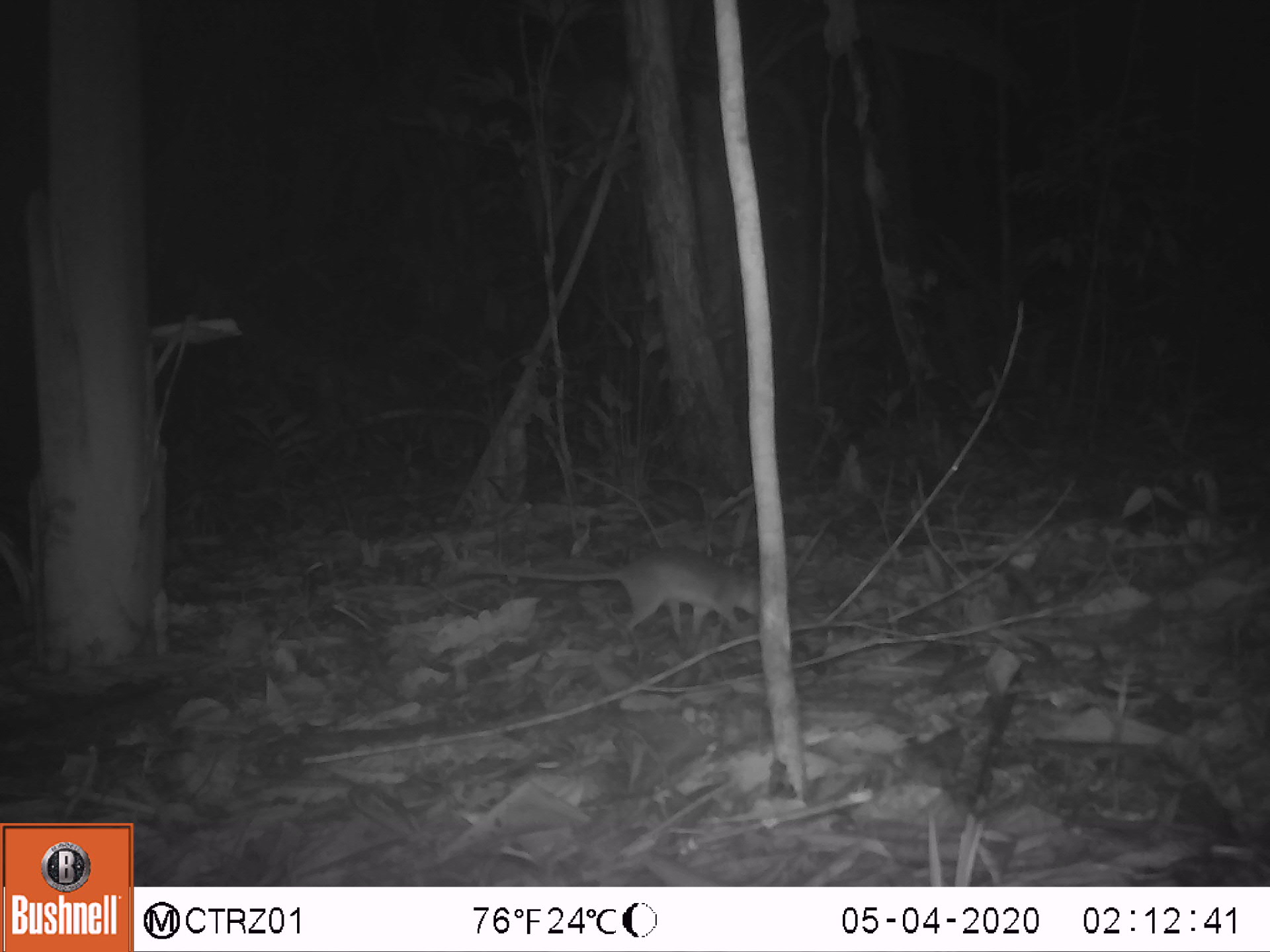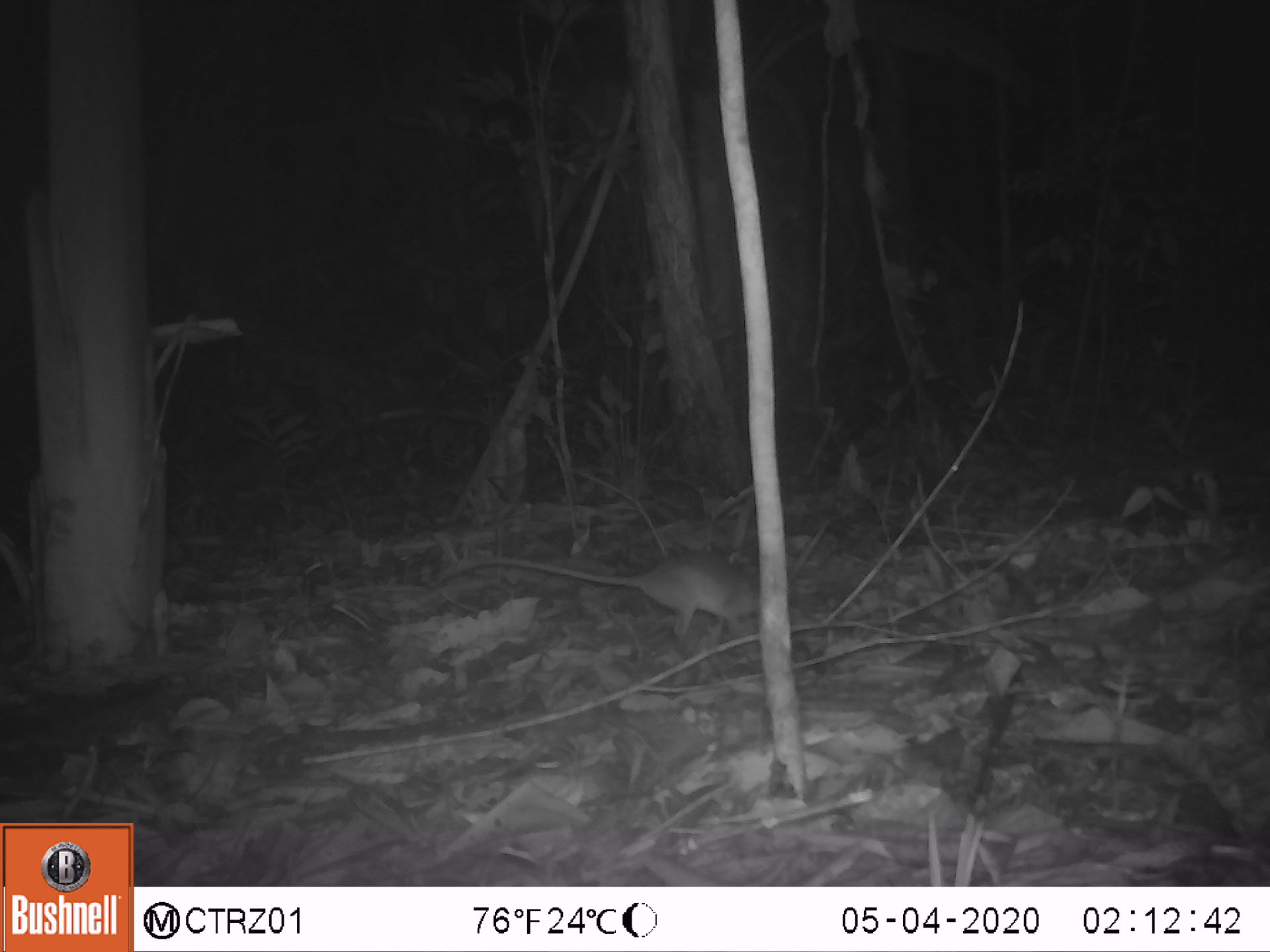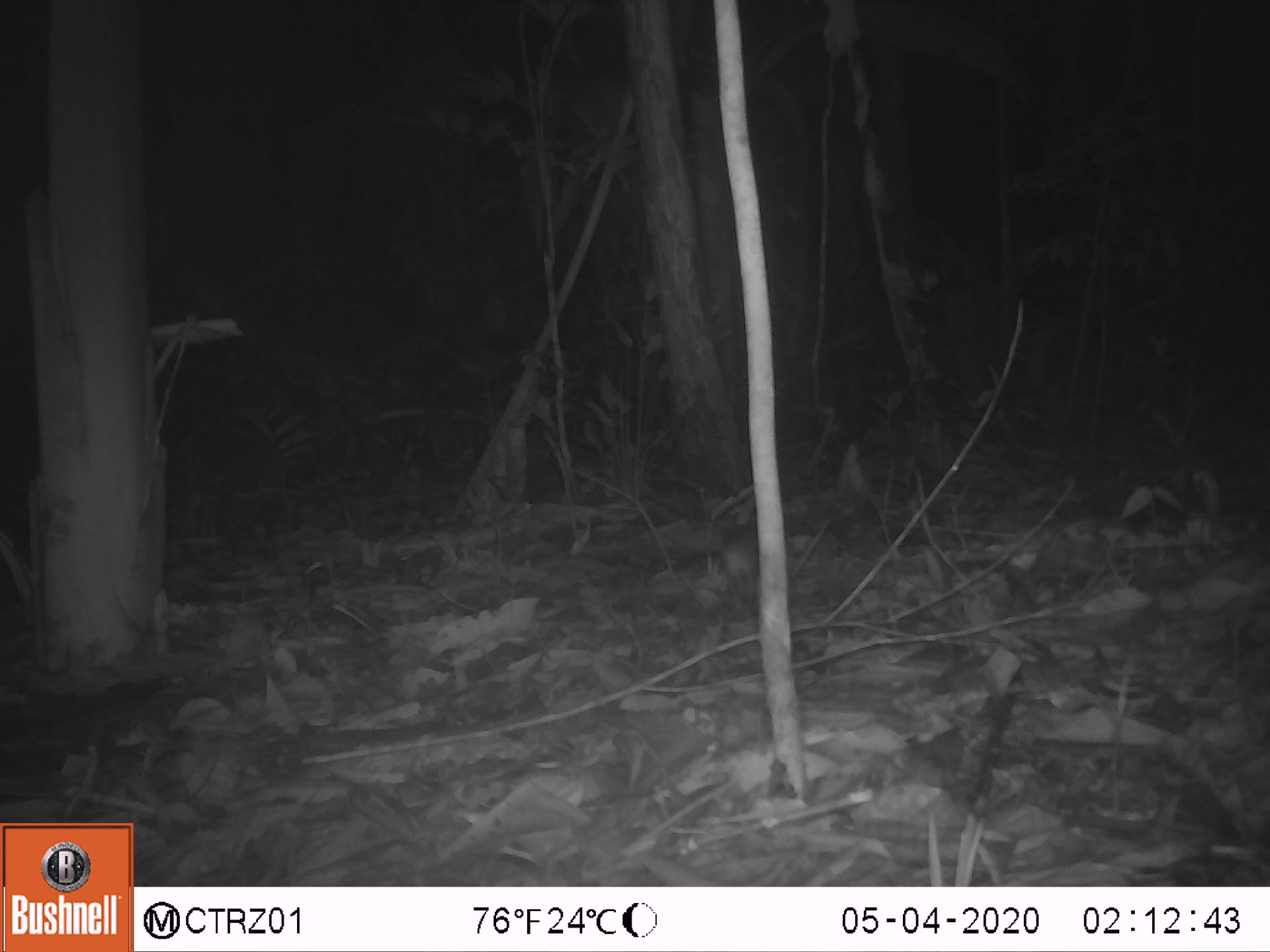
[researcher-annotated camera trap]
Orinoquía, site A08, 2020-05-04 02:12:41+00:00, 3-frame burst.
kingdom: Animalia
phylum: Chordata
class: Mammalia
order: Rodentia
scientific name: Rodentia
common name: rodent